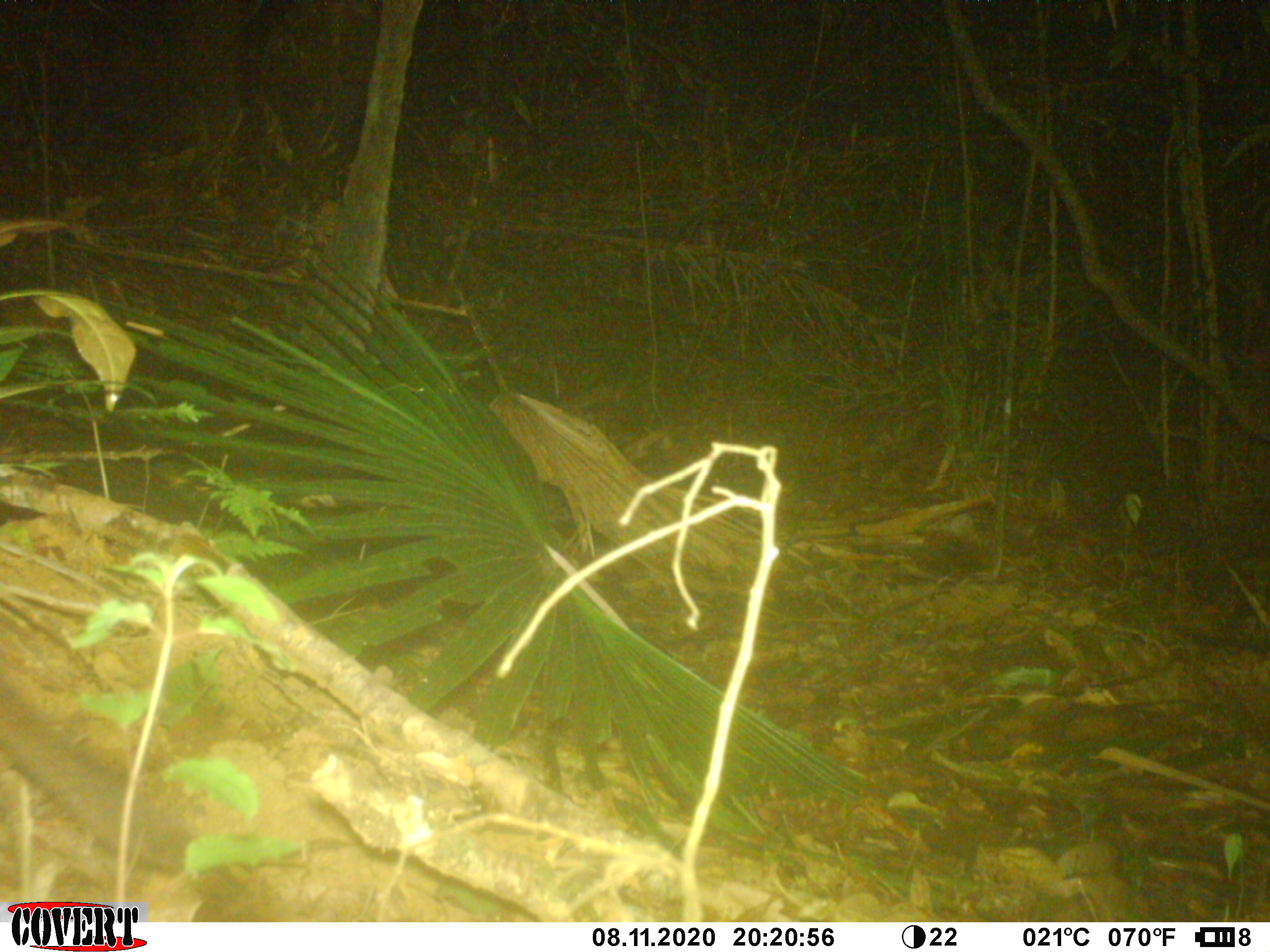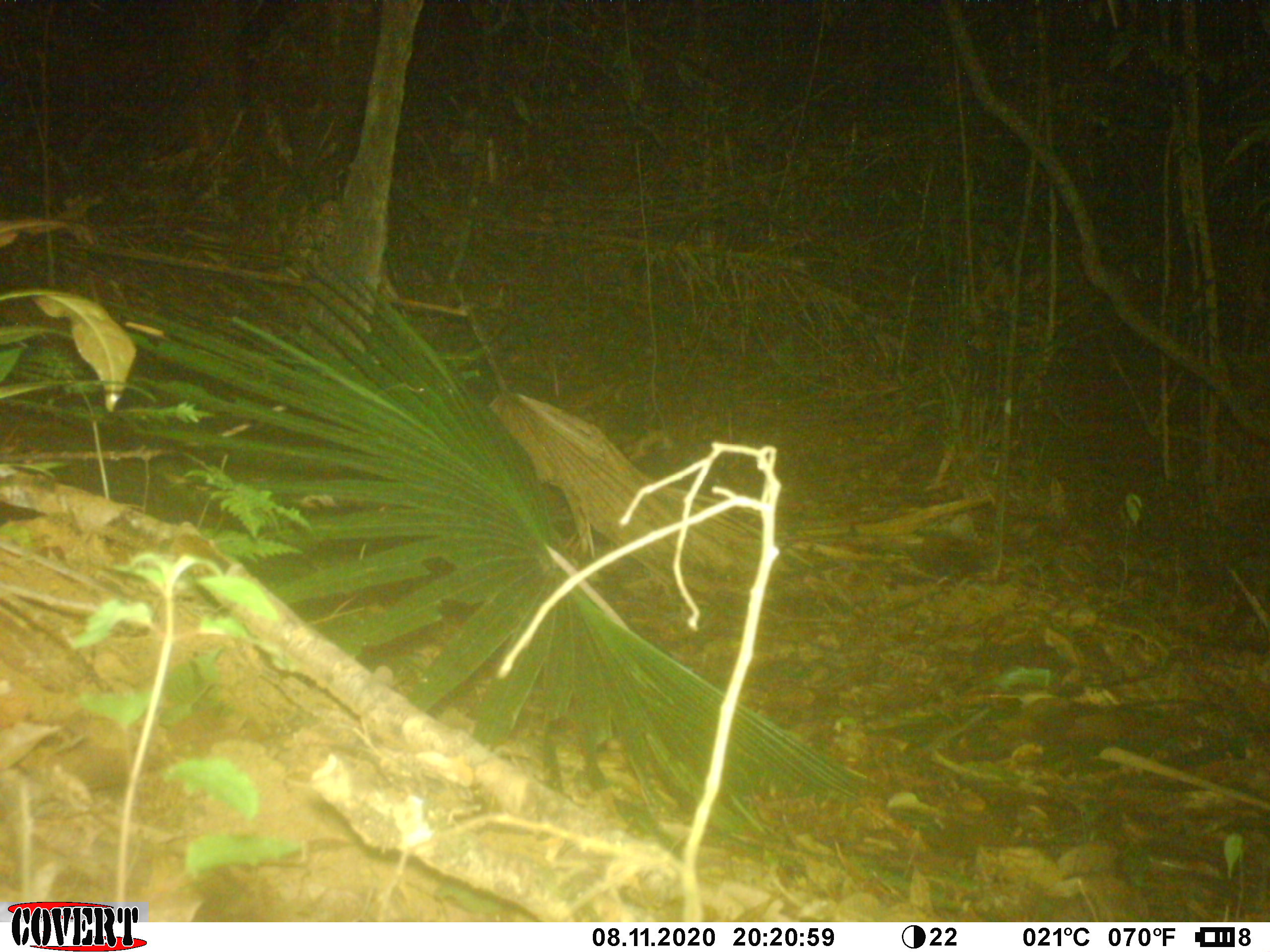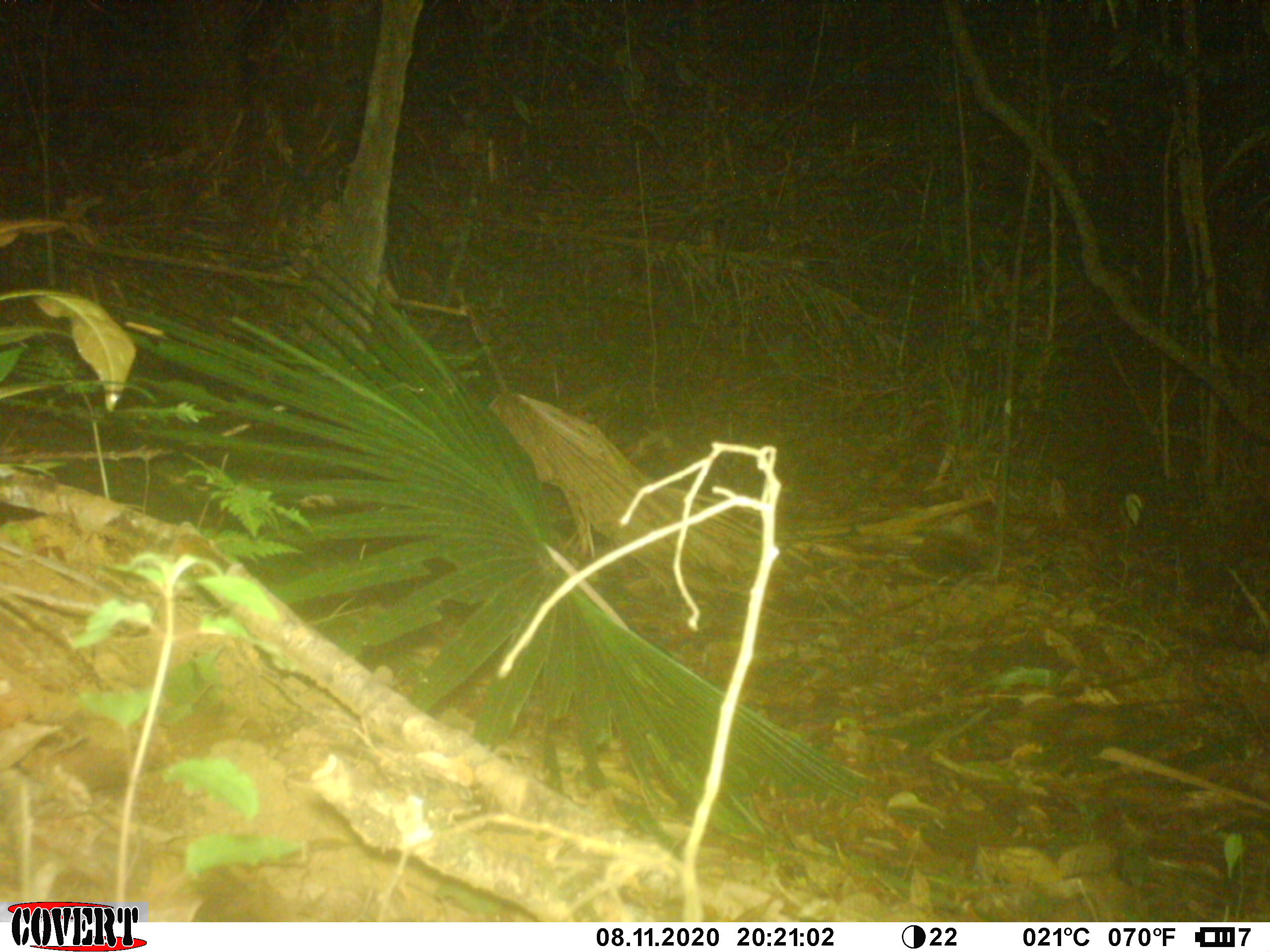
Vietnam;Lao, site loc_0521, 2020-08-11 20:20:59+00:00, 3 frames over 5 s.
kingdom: Animalia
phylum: Chordata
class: Mammalia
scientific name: Mammalia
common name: mammal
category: unidentified small mammal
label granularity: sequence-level